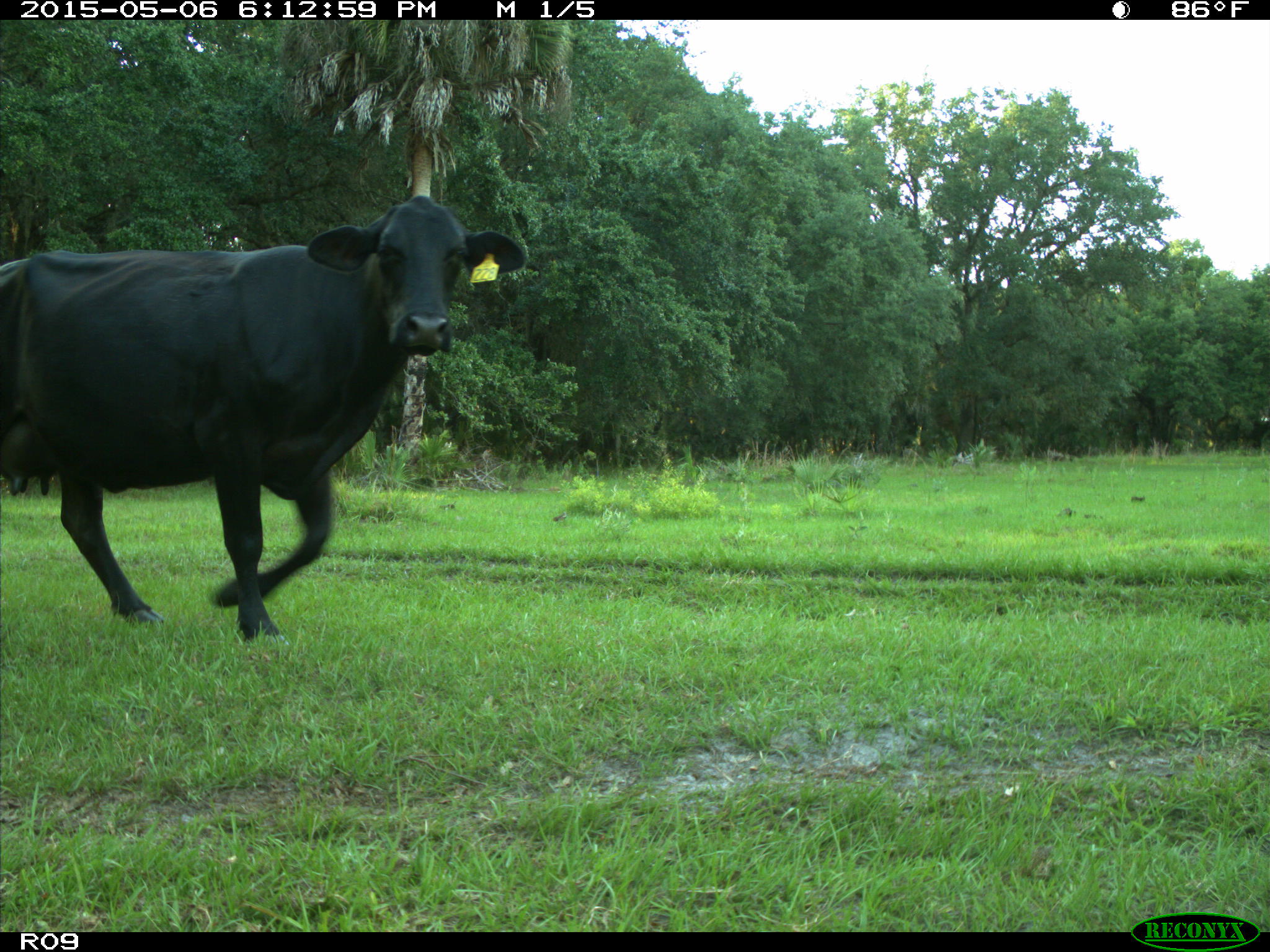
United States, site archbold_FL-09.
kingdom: Animalia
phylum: Chordata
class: Mammalia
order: Artiodactyla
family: Bovidae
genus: Bos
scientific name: Bos taurus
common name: domestic cow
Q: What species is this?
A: Bos taurus (domestic cow).